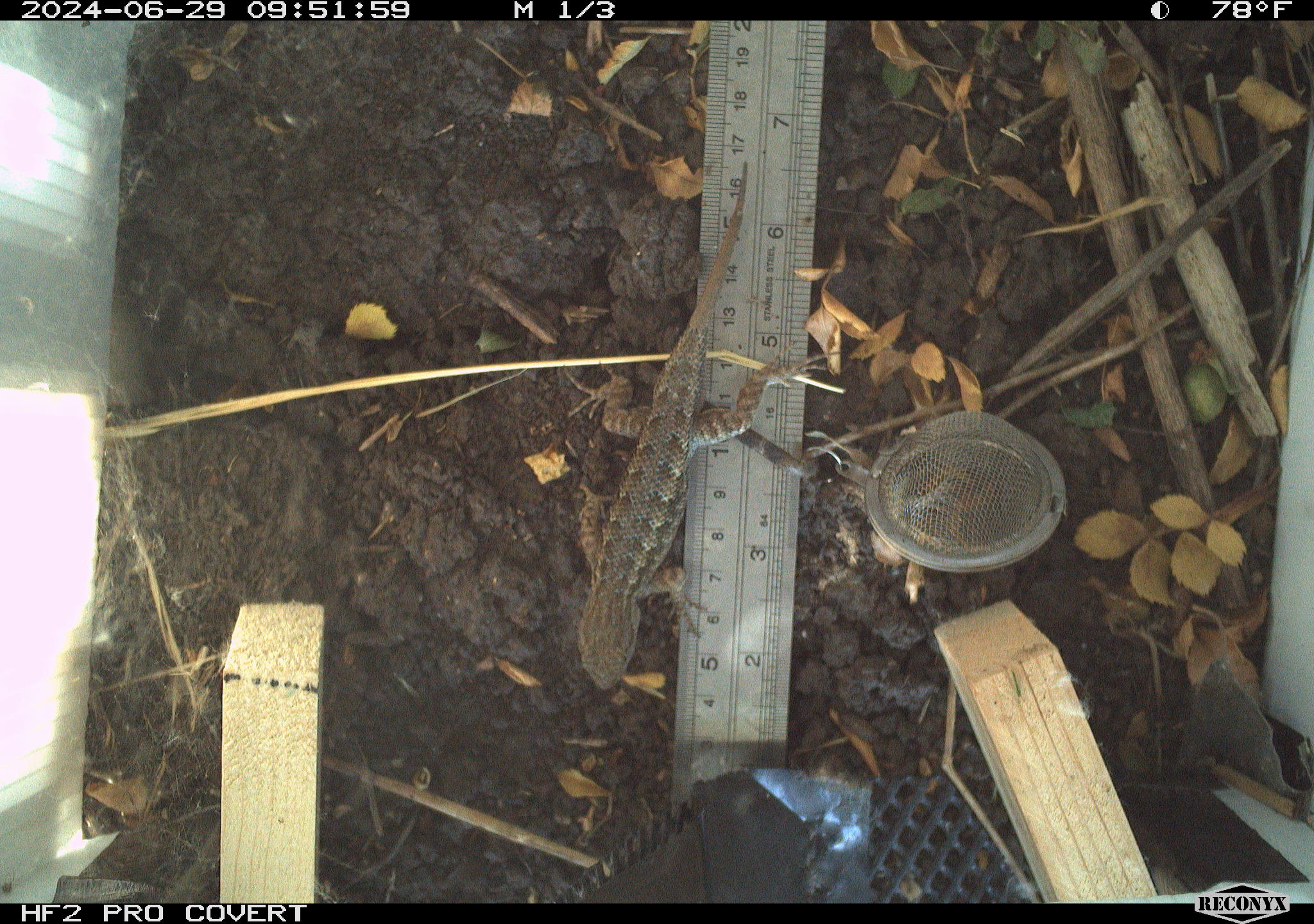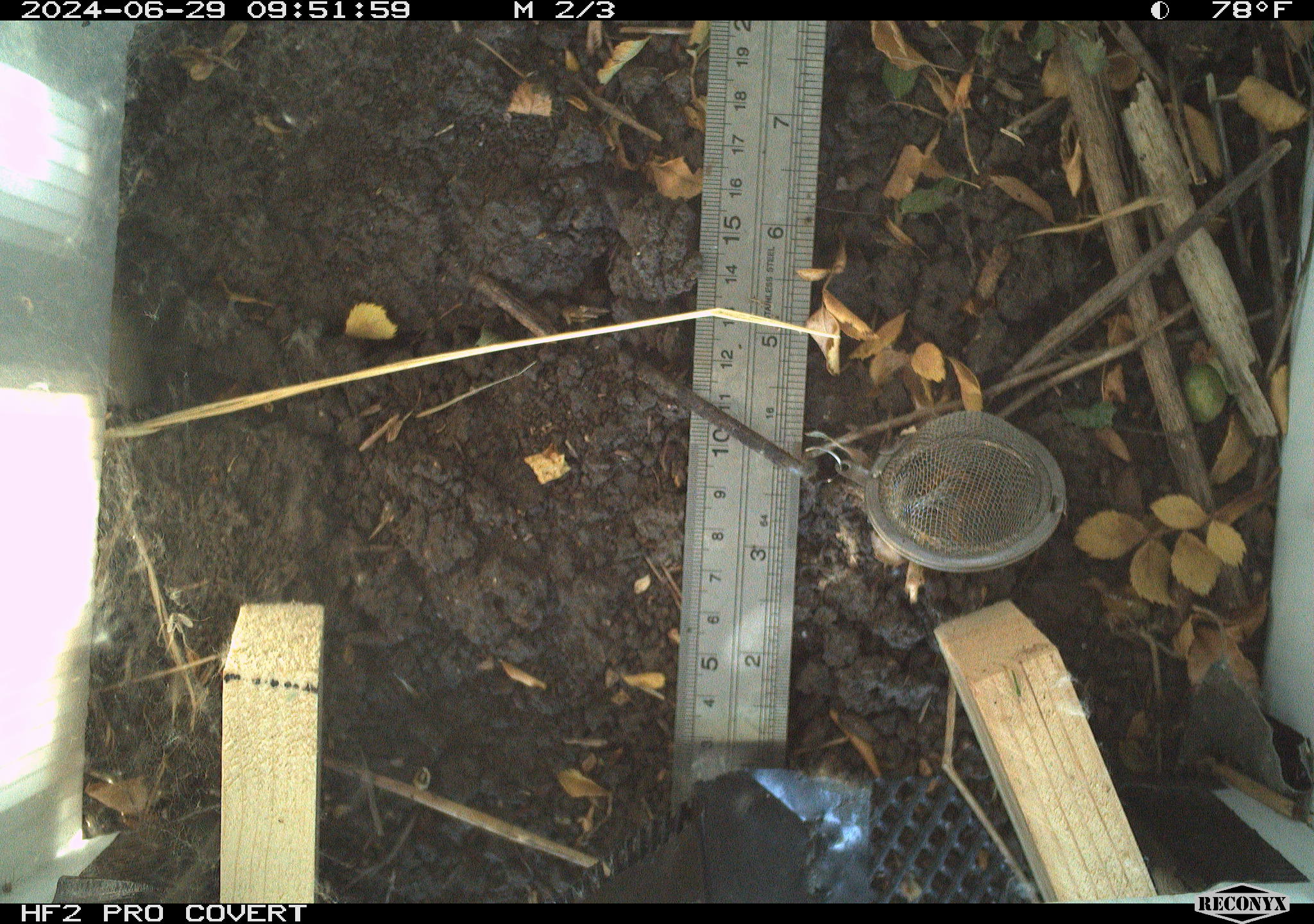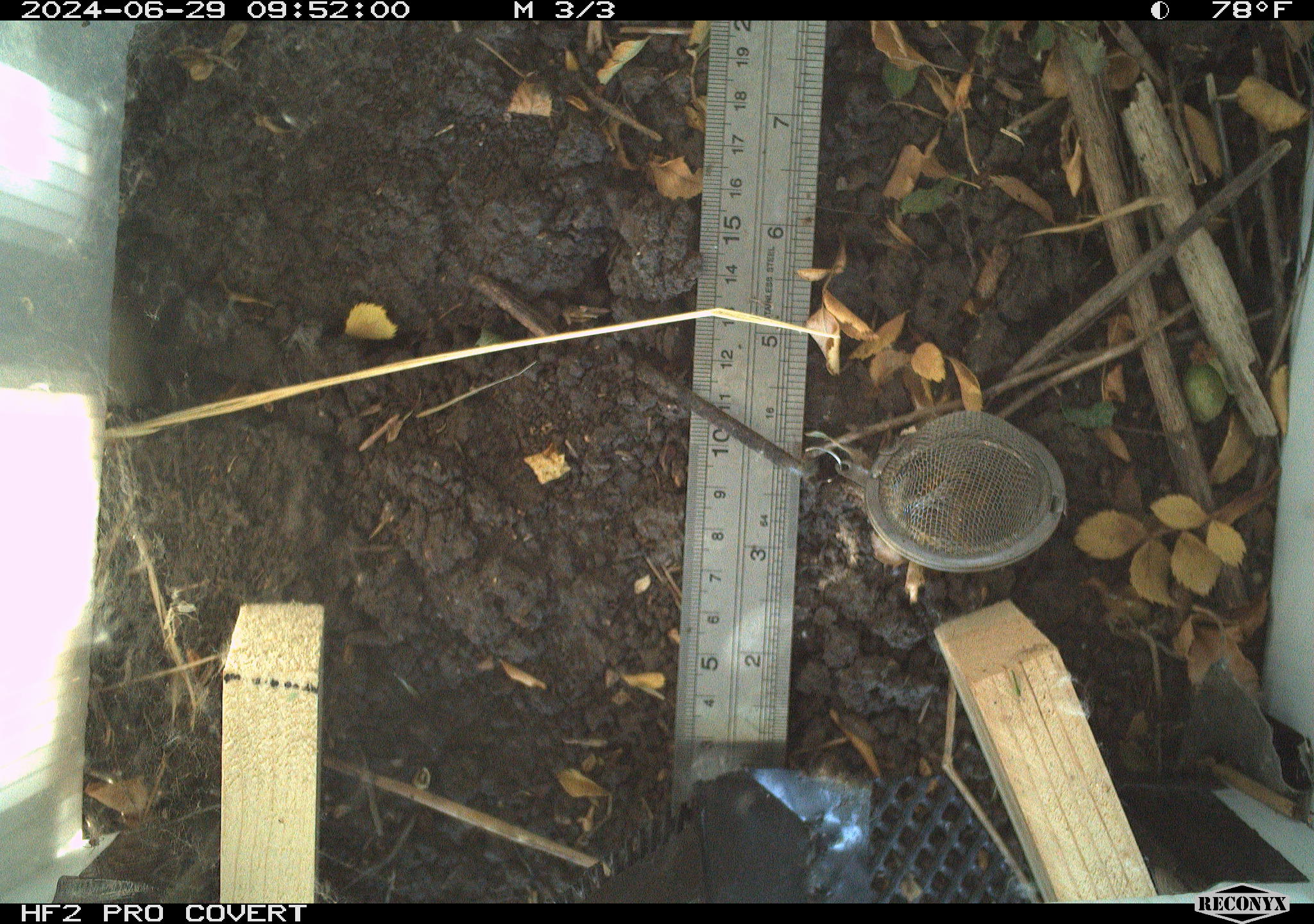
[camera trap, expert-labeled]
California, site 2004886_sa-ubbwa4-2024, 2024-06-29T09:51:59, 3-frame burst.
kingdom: Animalia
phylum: Chordata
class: Reptilia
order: Squamata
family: Phrynosomatidae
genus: Sceloporus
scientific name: Sceloporus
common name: spiny lizards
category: sceloporus species